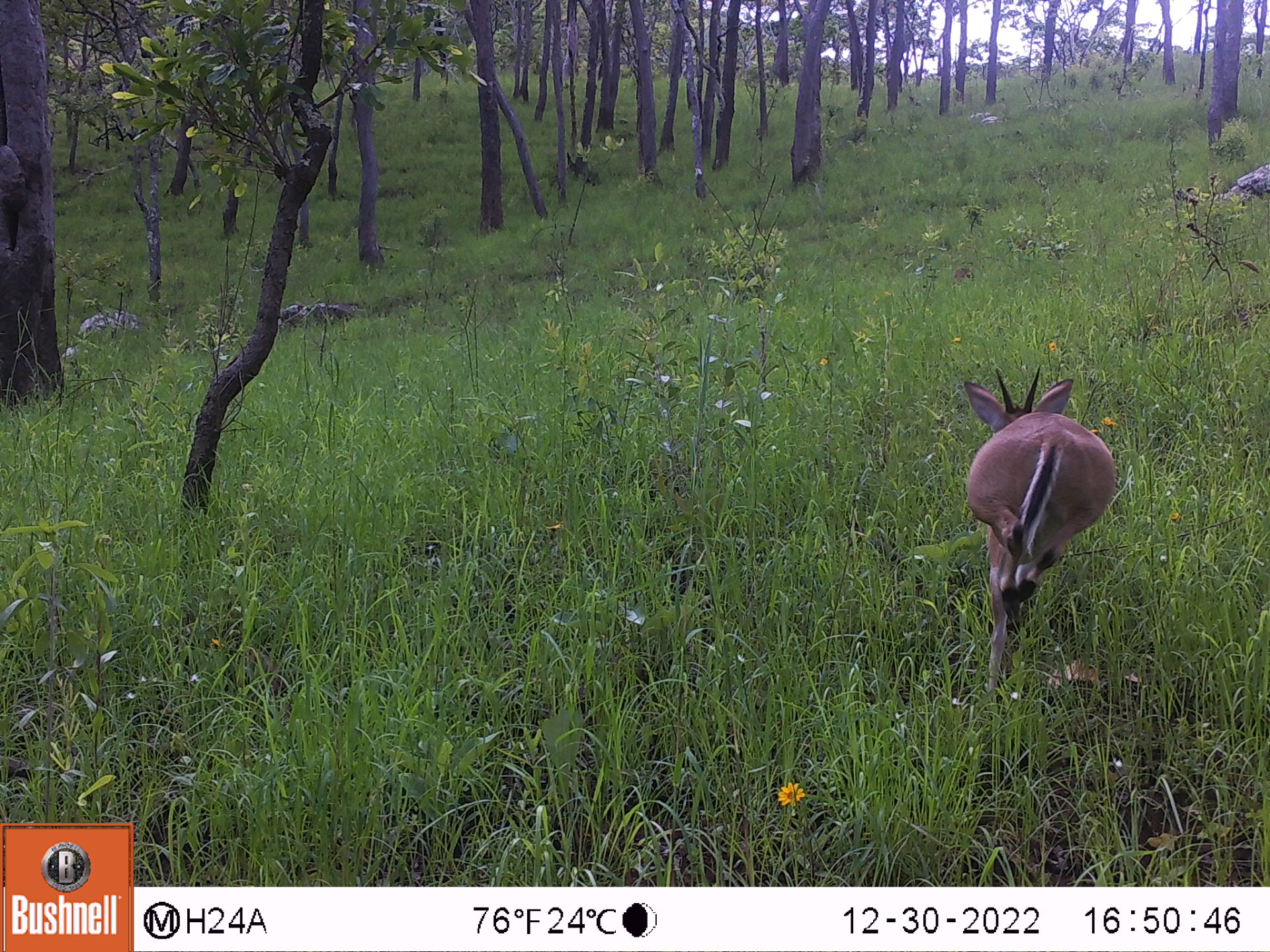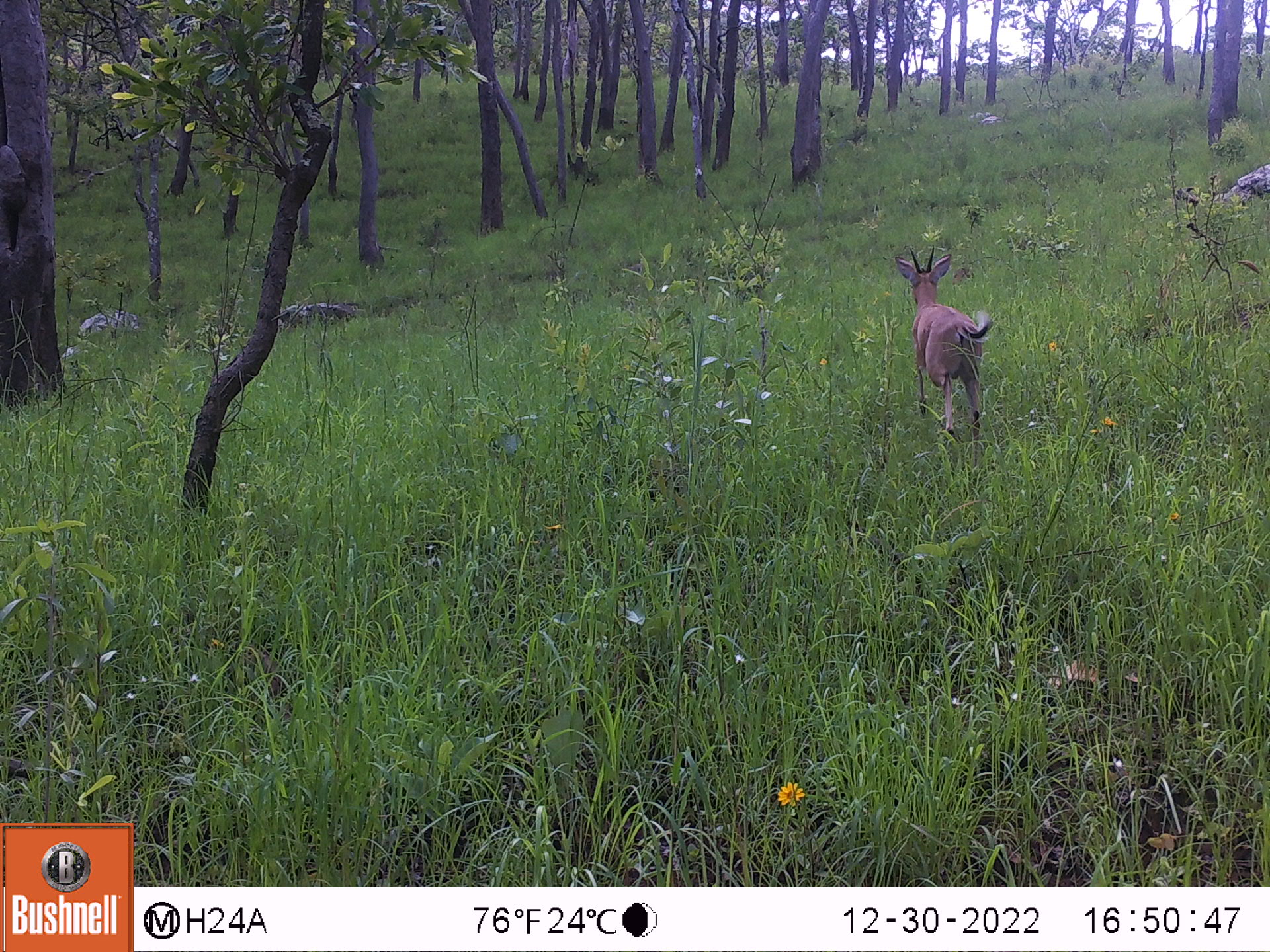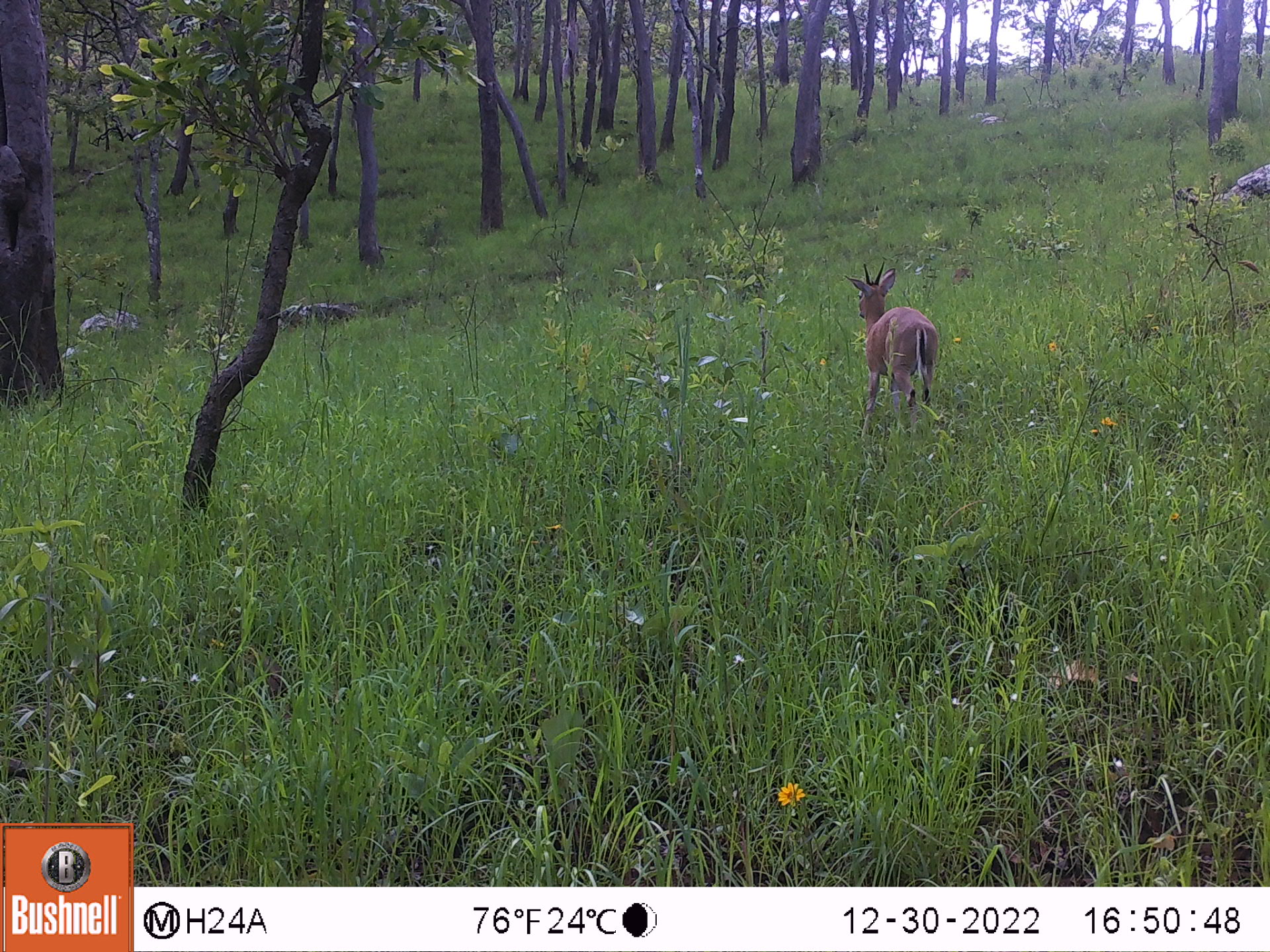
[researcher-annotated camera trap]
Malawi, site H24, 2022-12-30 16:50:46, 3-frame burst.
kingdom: Animalia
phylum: Chordata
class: Mammalia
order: Artiodactyla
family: Bovidae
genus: Sylvicapra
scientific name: Sylvicapra grimmia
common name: common duiker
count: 1